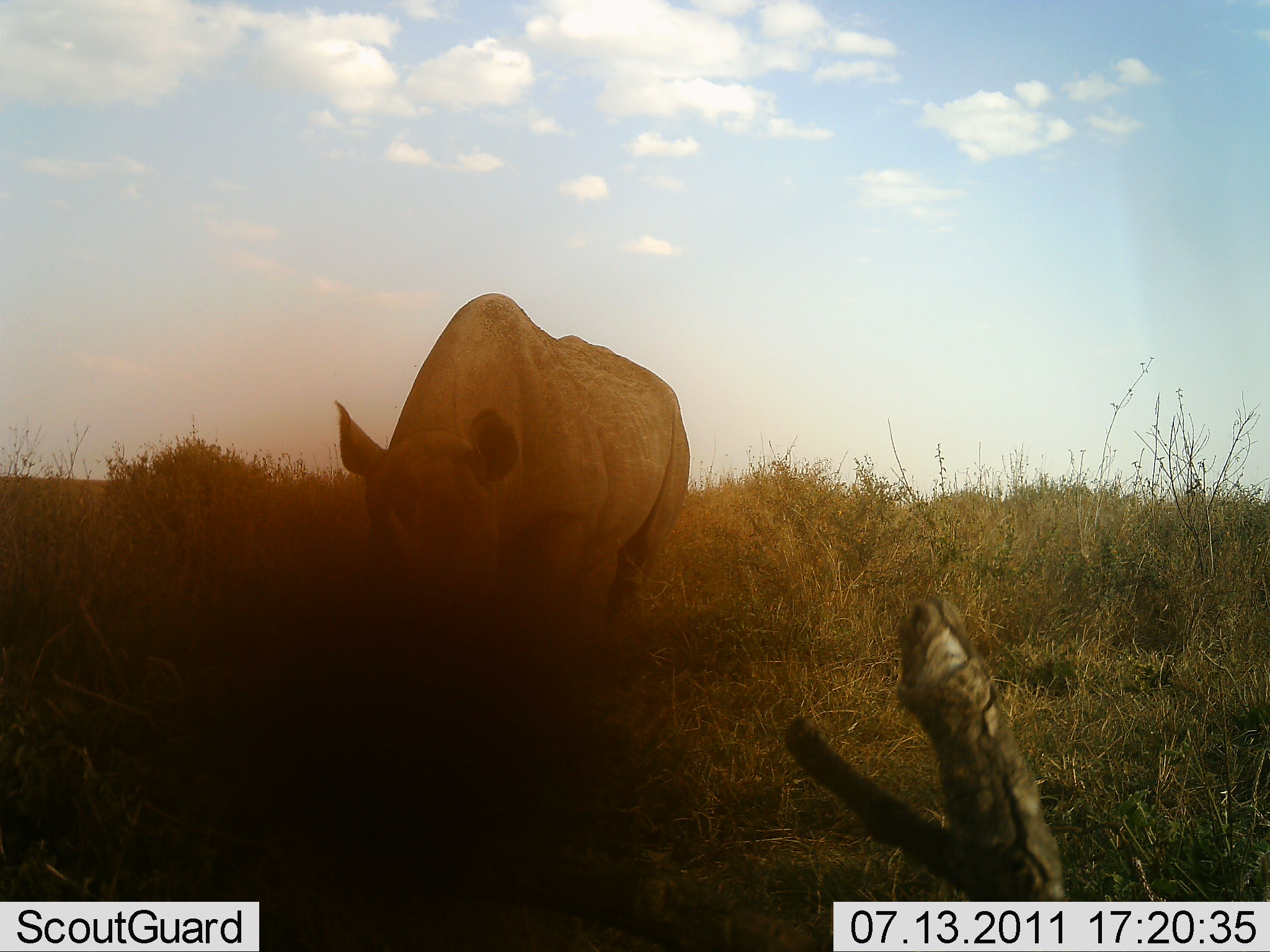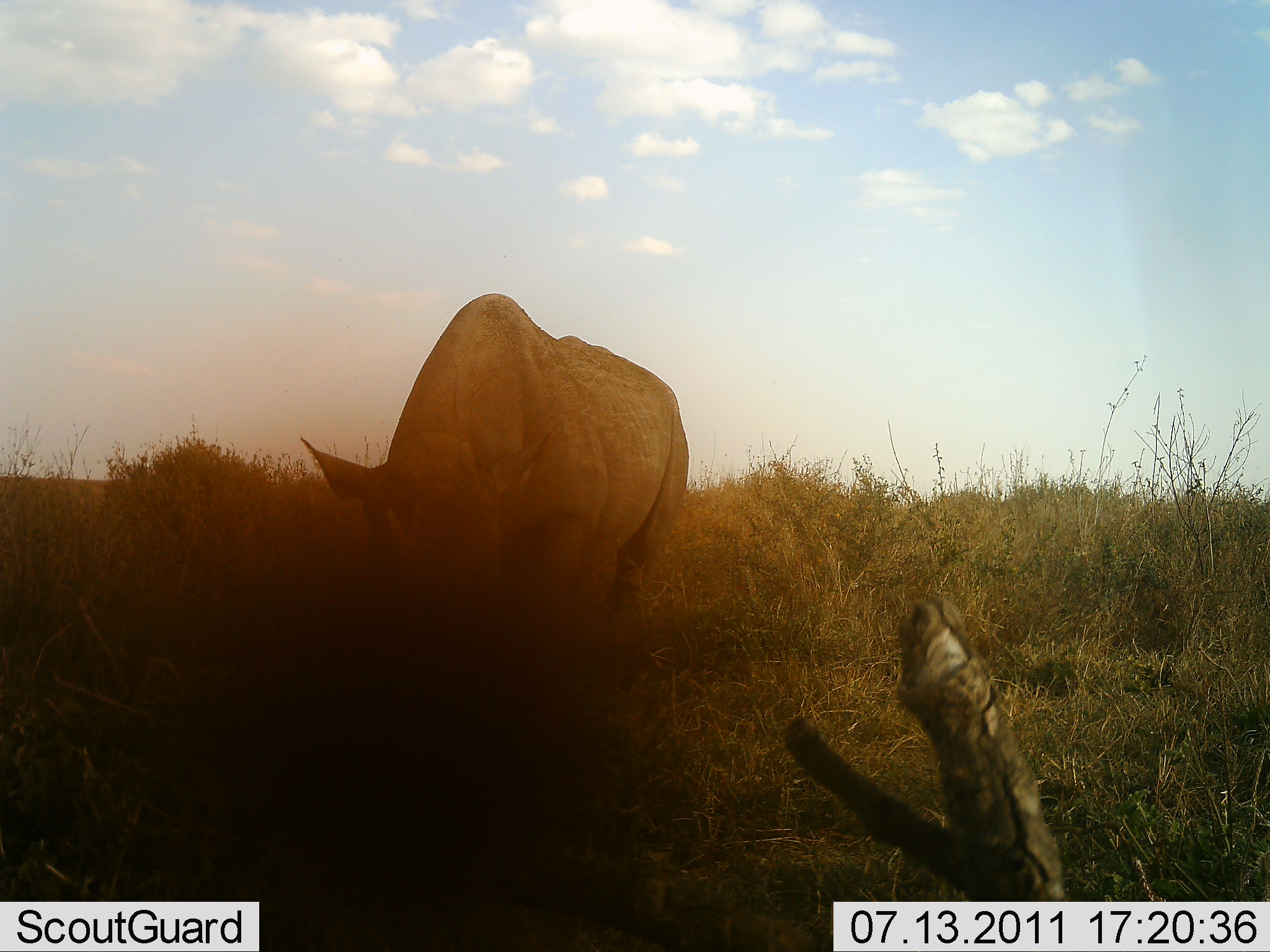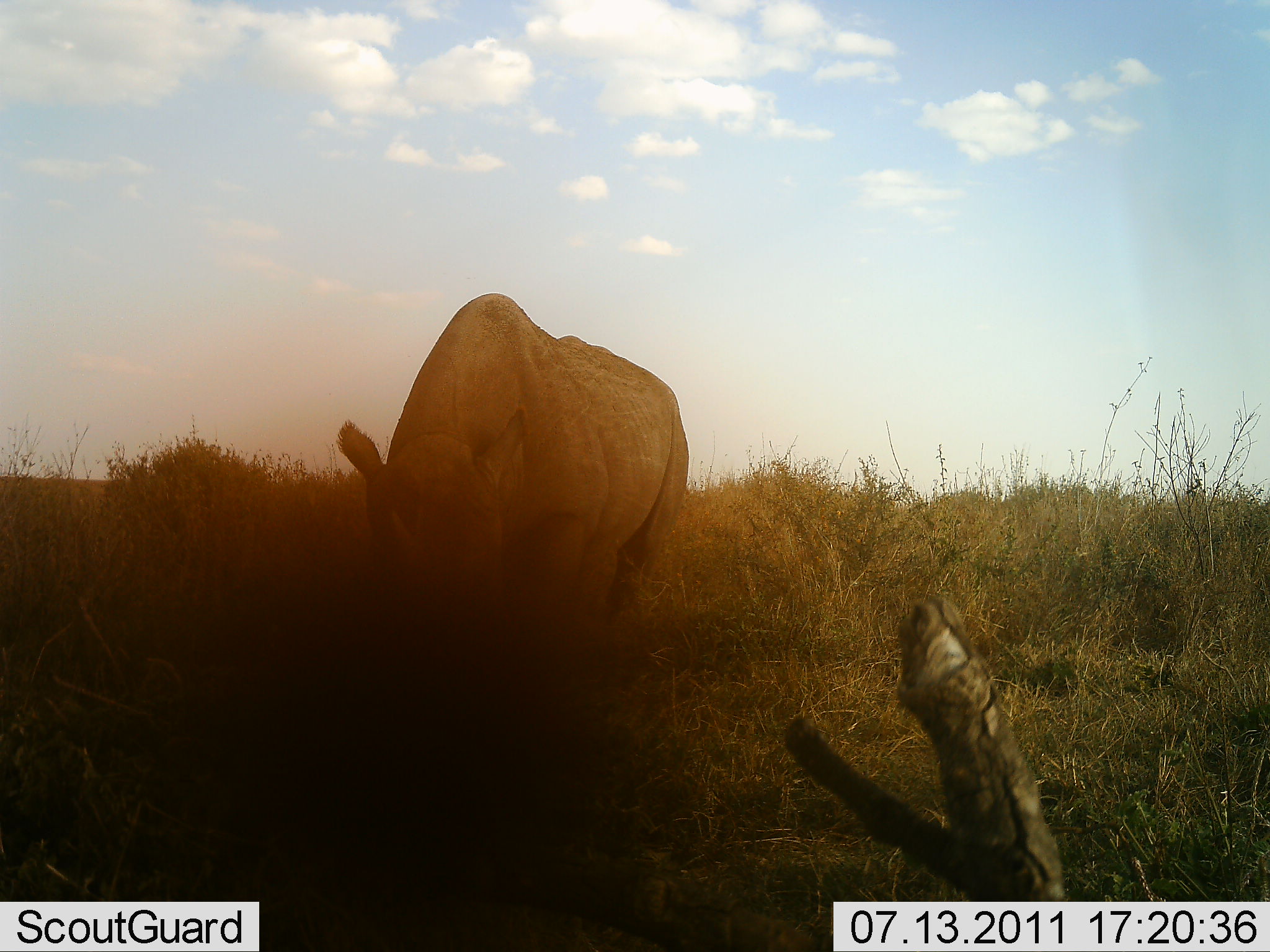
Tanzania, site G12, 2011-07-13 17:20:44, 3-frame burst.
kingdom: Animalia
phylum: Chordata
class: Mammalia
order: Perissodactyla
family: Rhinocerotidae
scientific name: Rhinocerotidae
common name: rhinoceros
Rhinoceros (Rhinocerotidae), count 1. Behavior (volunteer vote fractions): standing 58%, resting 0%, moving 0%, interacting 0%. Young present (vote fraction): 0%. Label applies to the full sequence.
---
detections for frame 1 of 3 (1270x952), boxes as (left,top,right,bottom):
animal: (334,293,689,657)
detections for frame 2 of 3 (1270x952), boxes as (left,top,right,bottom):
animal: (300,292,689,655)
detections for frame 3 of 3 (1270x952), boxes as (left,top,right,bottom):
animal: (336,292,689,651)